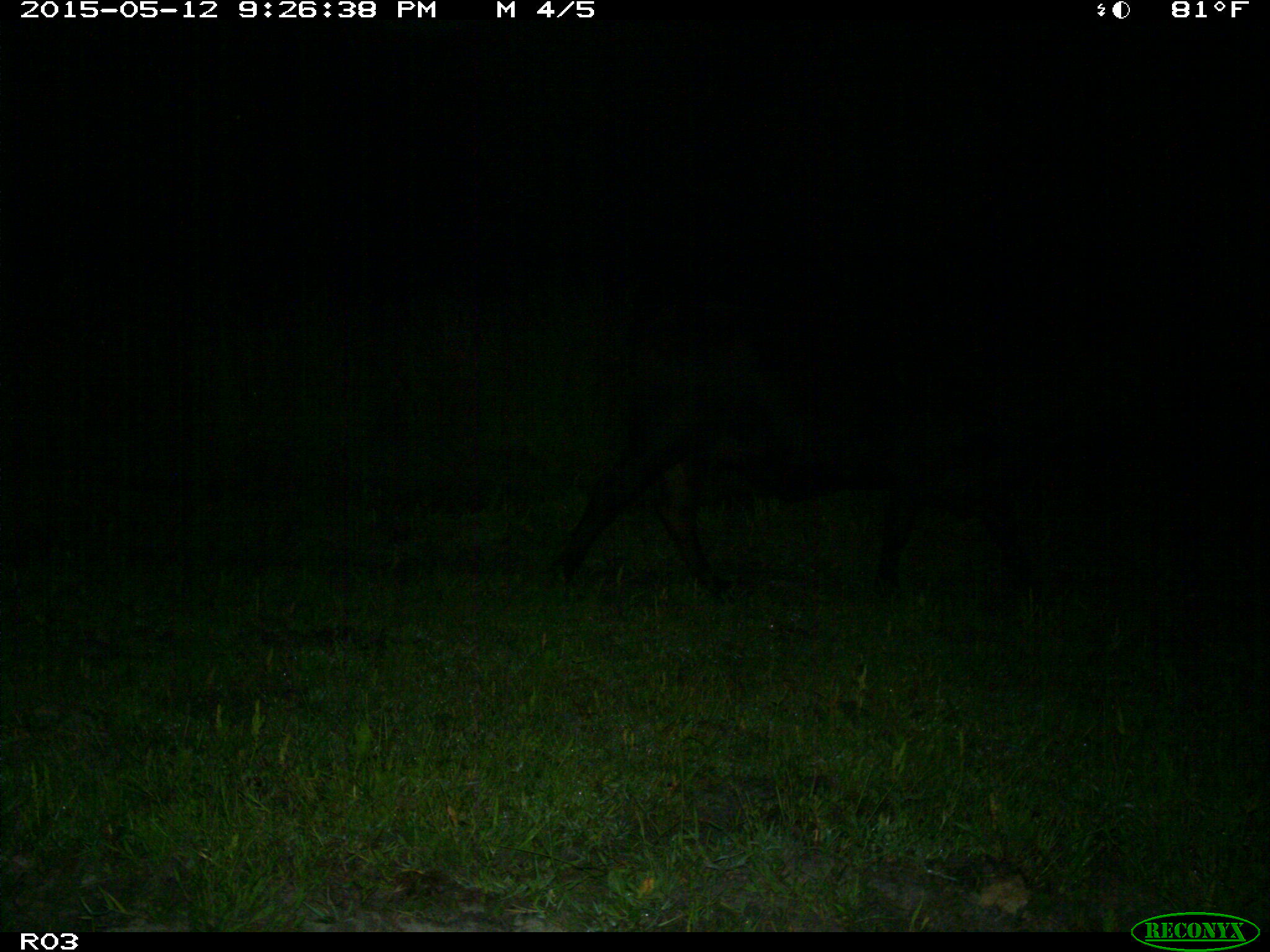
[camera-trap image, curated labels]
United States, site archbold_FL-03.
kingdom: Animalia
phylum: Chordata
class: Mammalia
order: Artiodactyla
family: Bovidae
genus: Bos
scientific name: Bos taurus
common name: domestic cow